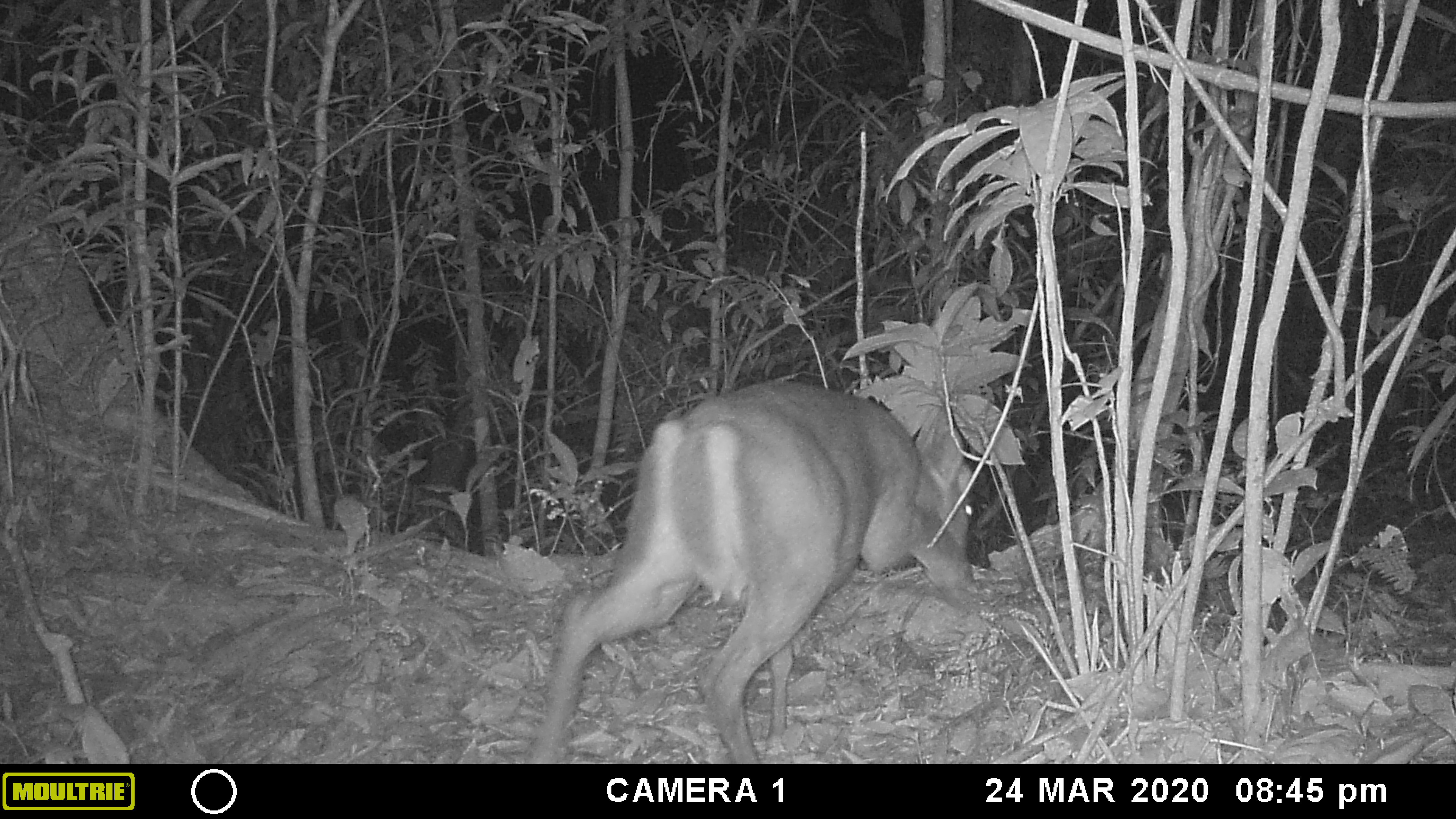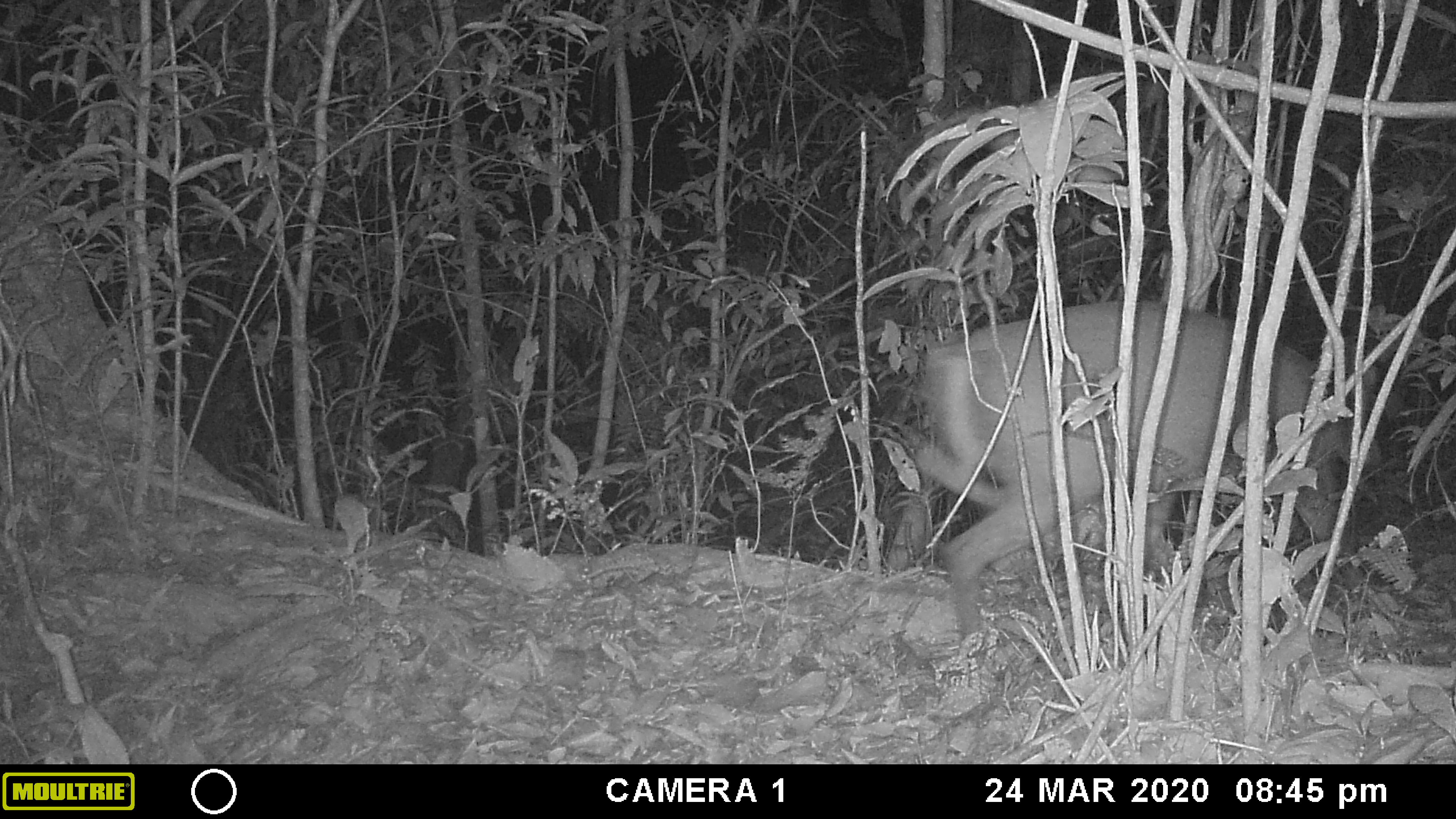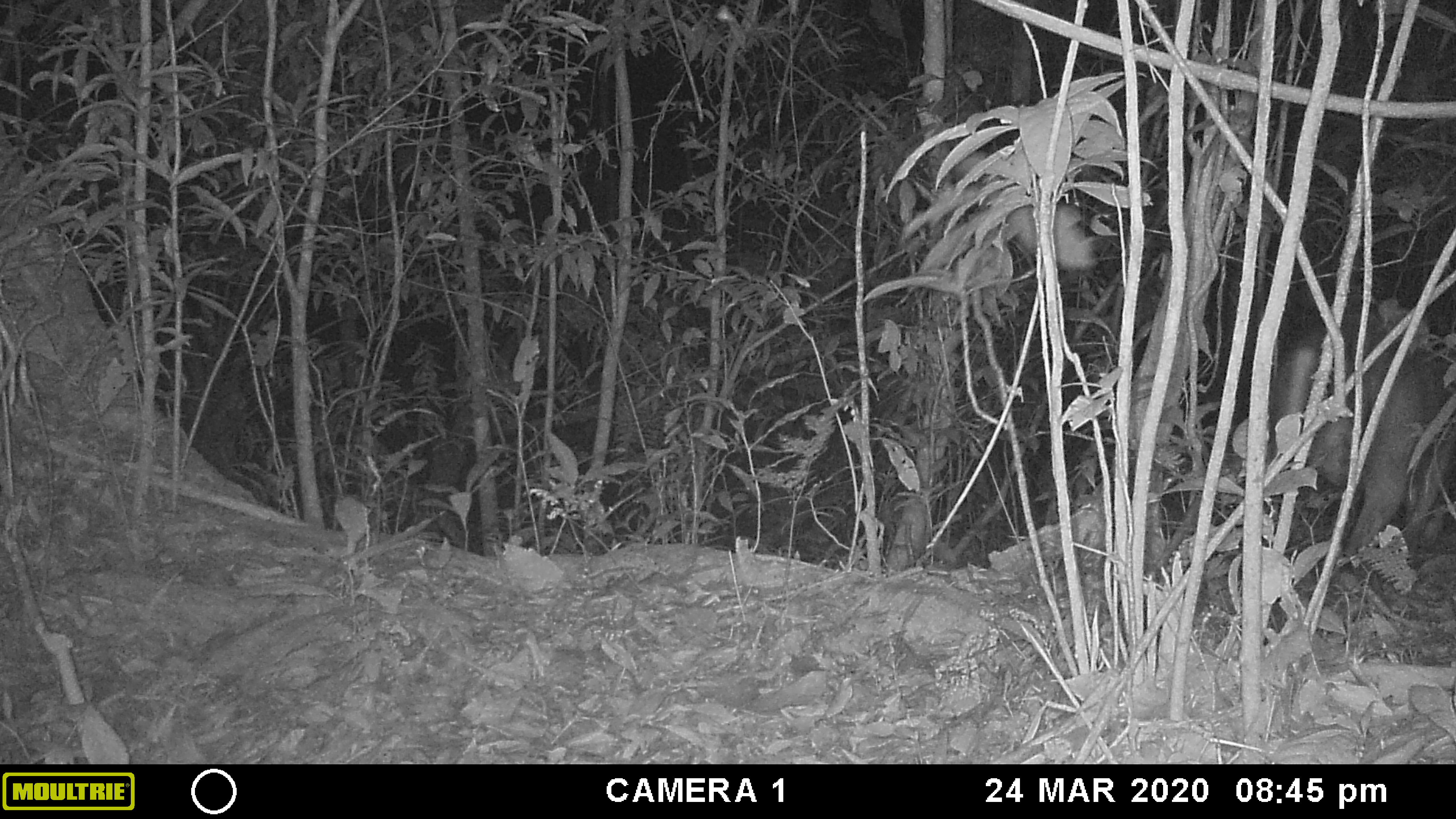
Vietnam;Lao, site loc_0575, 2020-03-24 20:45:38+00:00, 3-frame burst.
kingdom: Animalia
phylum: Chordata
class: Mammalia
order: Artiodactyla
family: Cervidae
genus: Muntiacus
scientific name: Muntiacus rooseveltorum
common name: roosevelt's muntjac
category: roosevelts muntjac group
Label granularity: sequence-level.